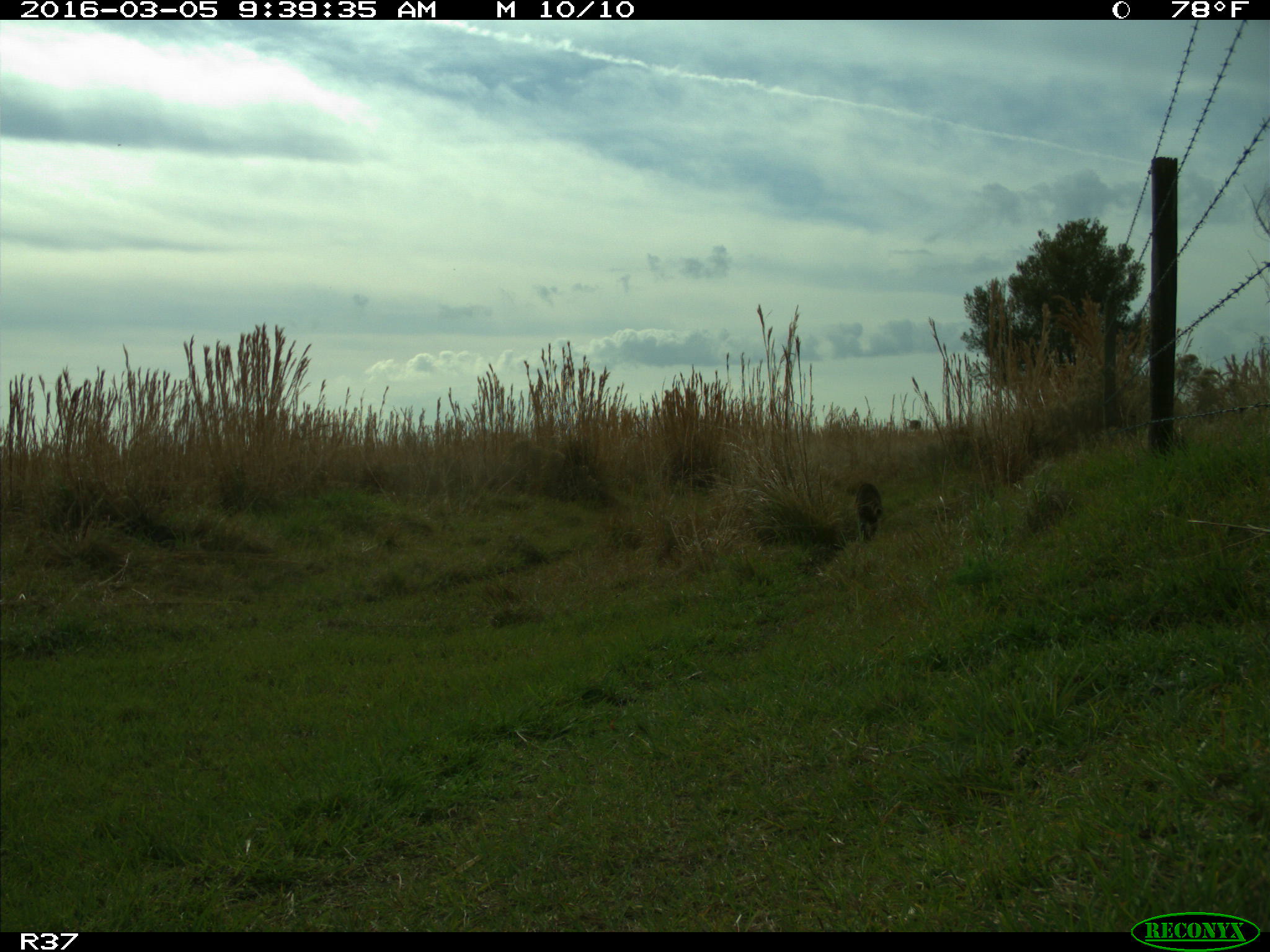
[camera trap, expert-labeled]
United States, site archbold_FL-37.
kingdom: Animalia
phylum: Chordata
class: Mammalia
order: Carnivora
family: Procyonidae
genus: Procyon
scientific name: Procyon lotor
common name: common raccoon